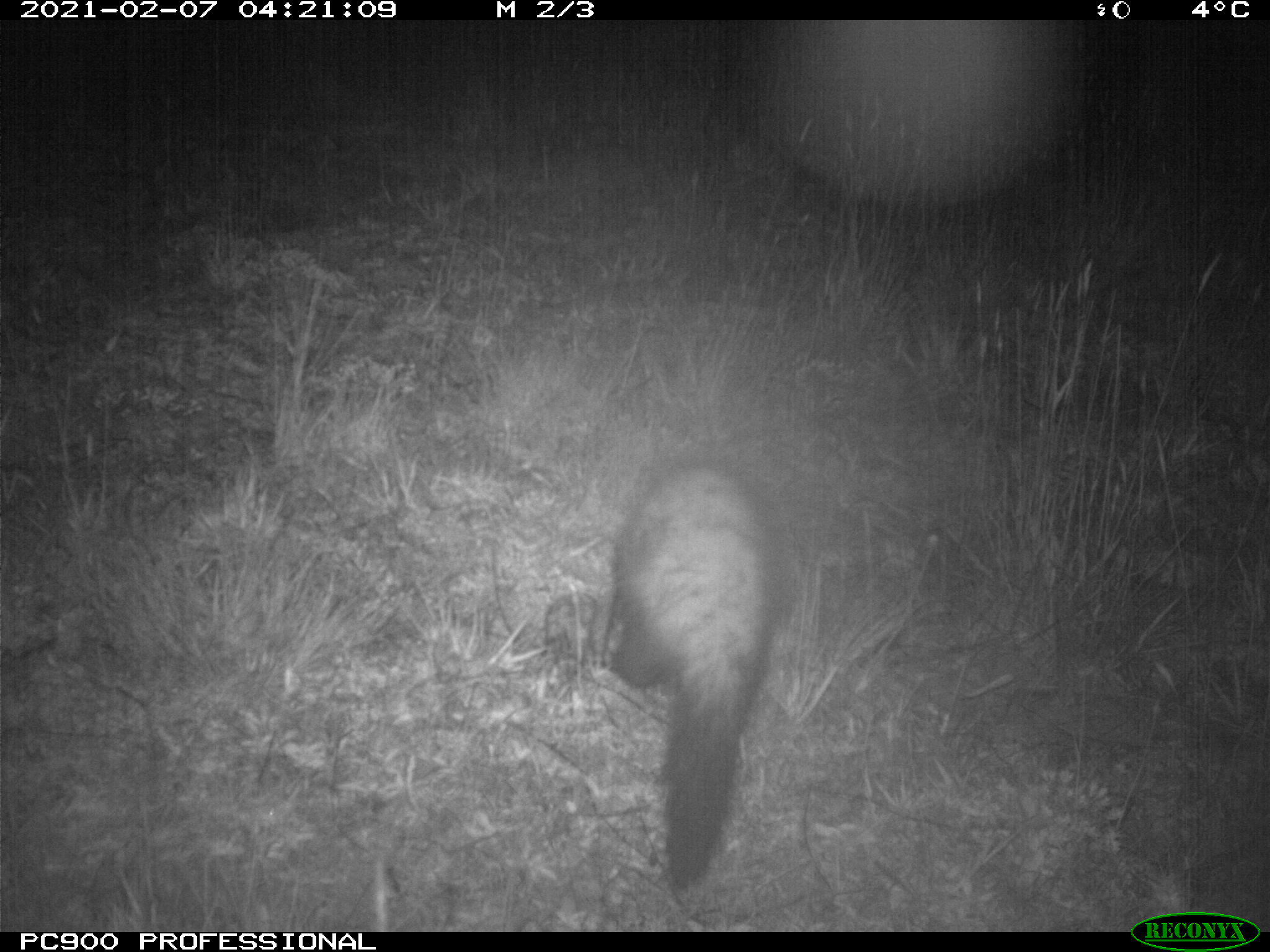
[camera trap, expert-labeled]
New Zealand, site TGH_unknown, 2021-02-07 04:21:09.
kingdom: Animalia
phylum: Chordata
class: Mammalia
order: Carnivora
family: Mustelidae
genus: Mustela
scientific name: Mustela furo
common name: ferret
Ferret (Mustela furo).